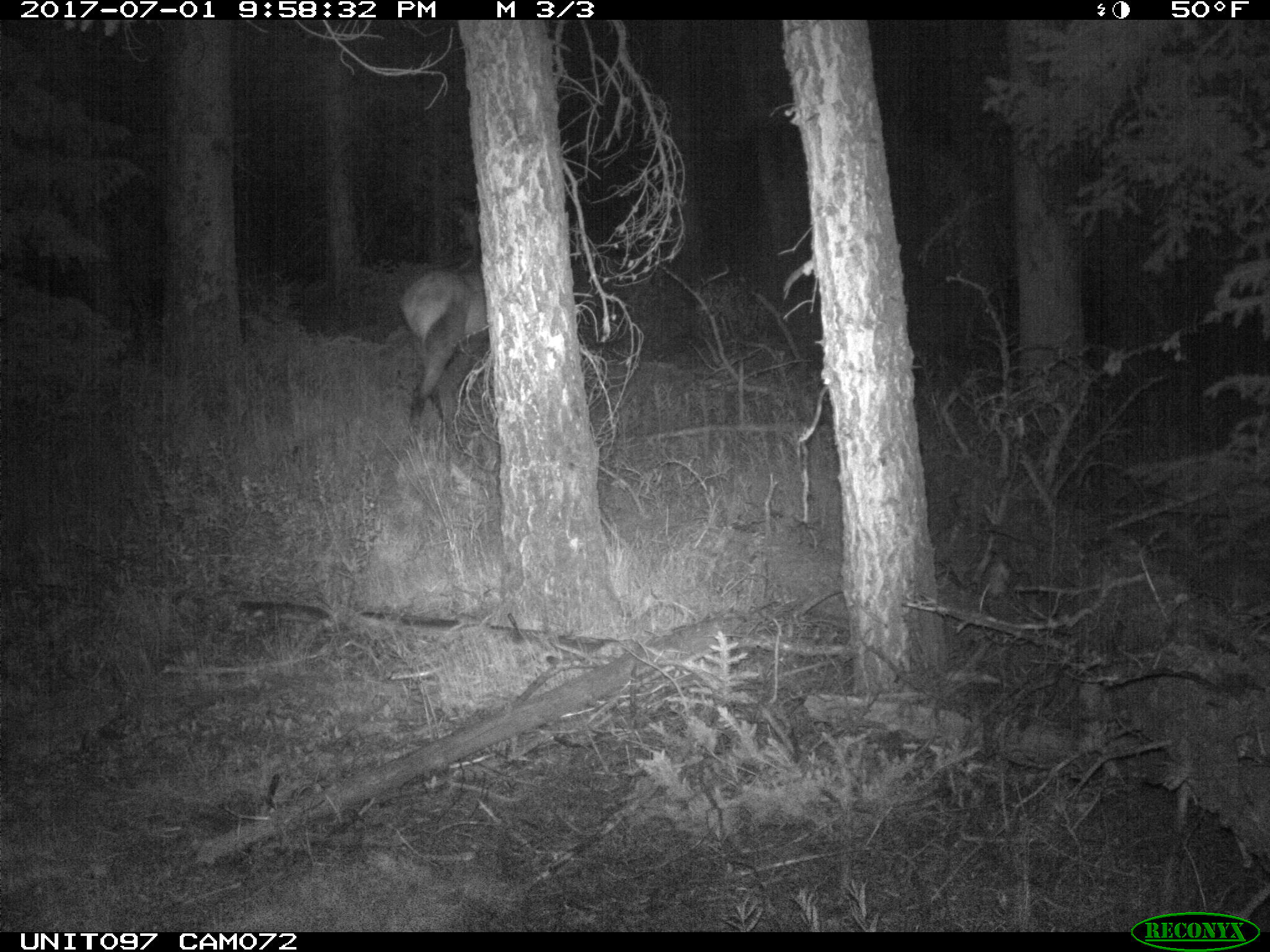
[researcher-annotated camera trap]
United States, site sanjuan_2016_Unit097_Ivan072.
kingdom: Animalia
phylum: Chordata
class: Mammalia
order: Artiodactyla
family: Cervidae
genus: Cervus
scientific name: Cervus elaphus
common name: red deer